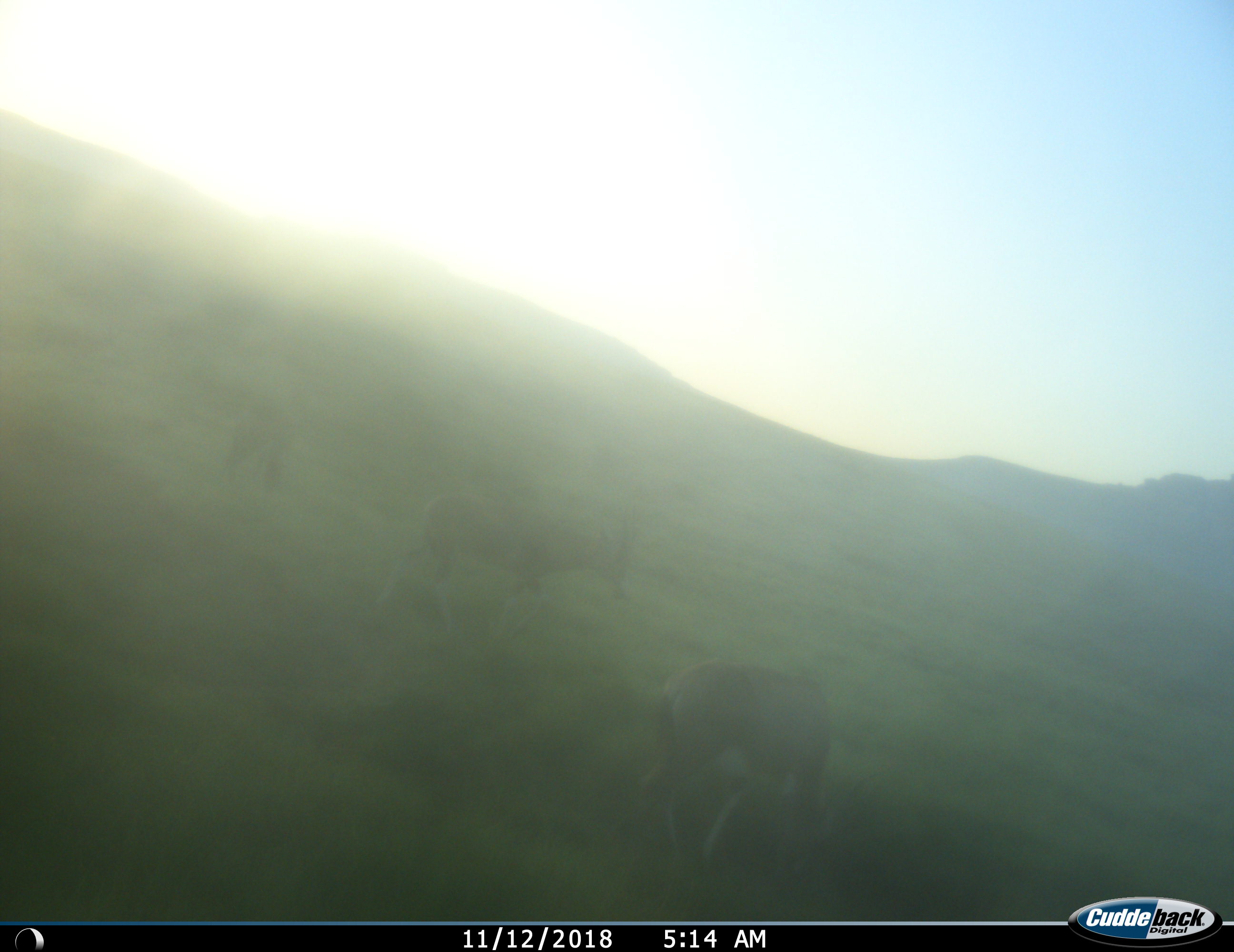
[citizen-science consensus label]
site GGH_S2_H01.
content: unidentified animal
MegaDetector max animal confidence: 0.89